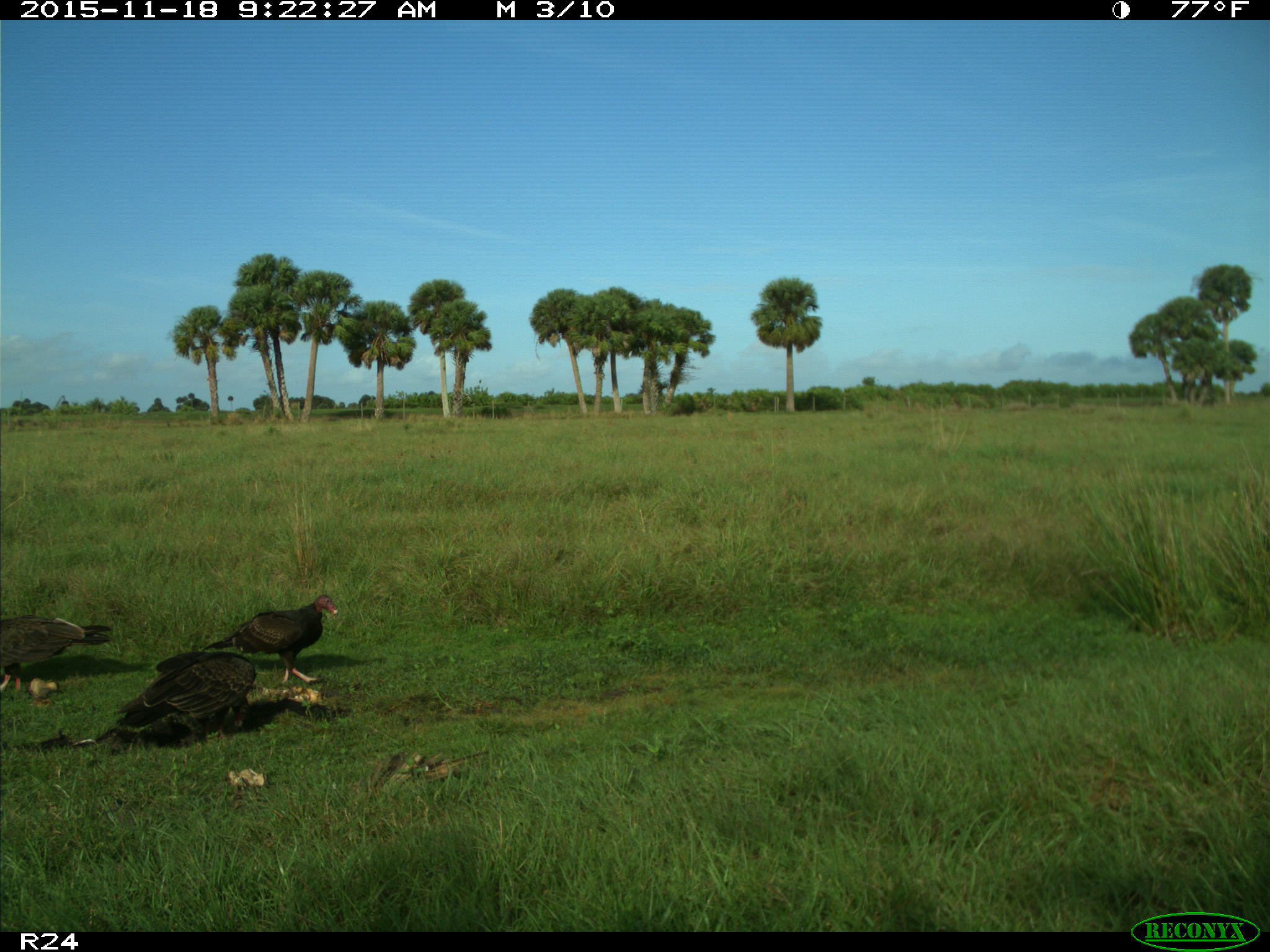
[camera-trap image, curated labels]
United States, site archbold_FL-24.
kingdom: Animalia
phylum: Chordata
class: Aves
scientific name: Aves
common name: birds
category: unidentified bird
Unidentified bird (birds) (Aves).